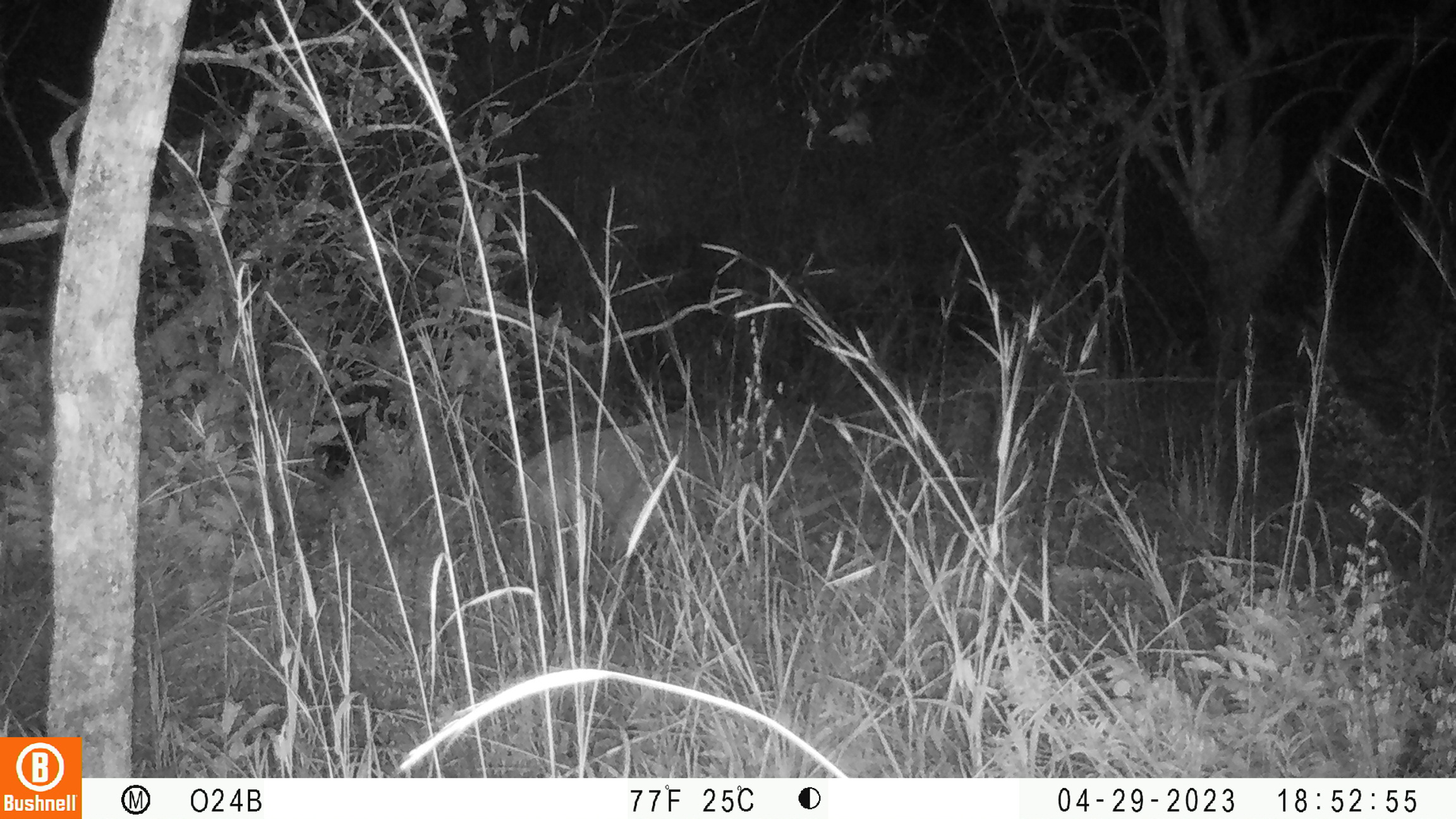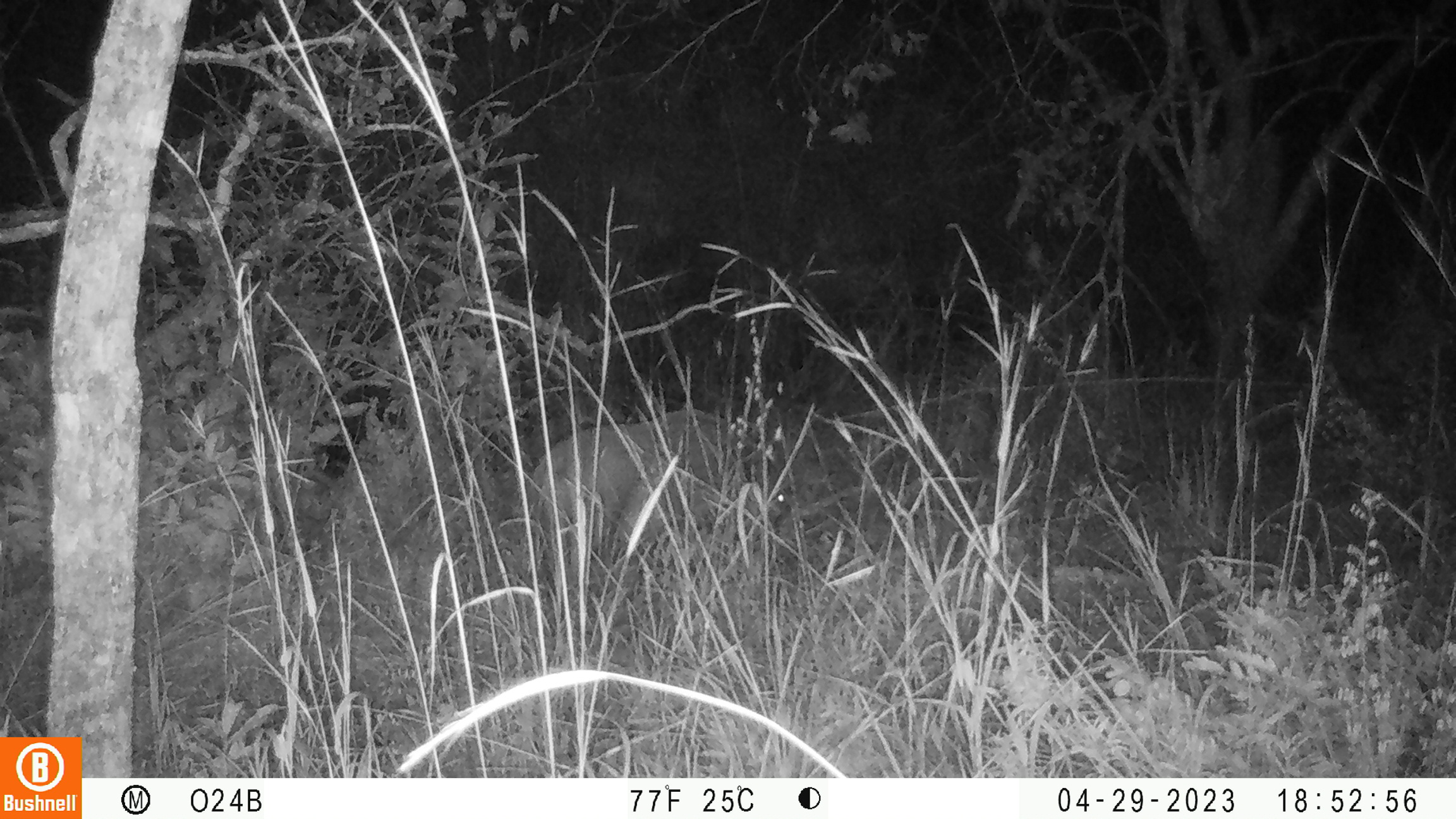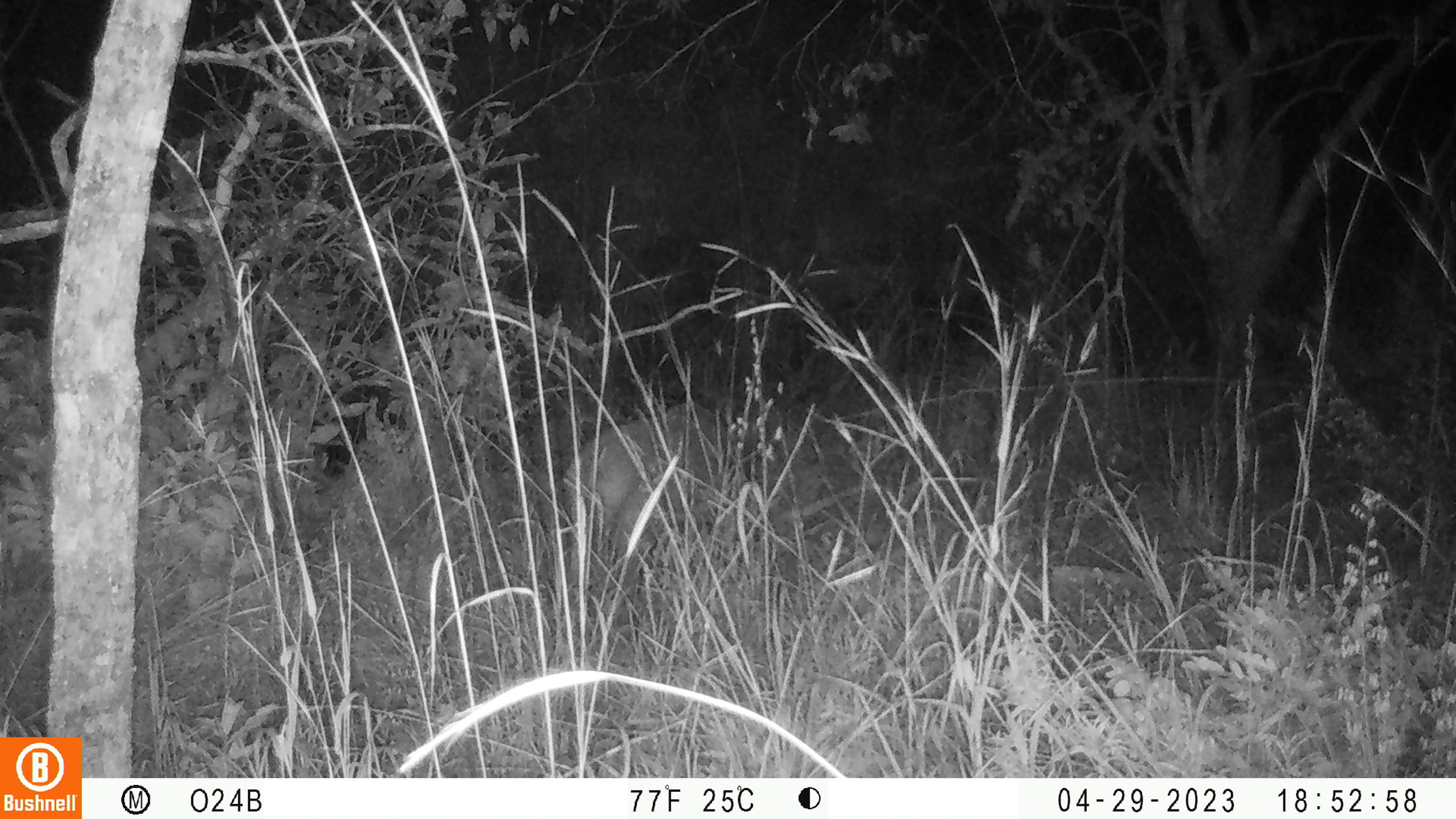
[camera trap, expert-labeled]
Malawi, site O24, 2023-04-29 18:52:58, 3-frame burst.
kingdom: Animalia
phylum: Chordata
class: Mammalia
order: Artiodactyla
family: Bovidae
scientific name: Antilopinae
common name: small antelope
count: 1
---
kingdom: Animalia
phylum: Chordata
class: Mammalia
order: Artiodactyla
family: Suidae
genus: Potamochoerus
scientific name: Potamochoerus larvatus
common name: bushpig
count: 1